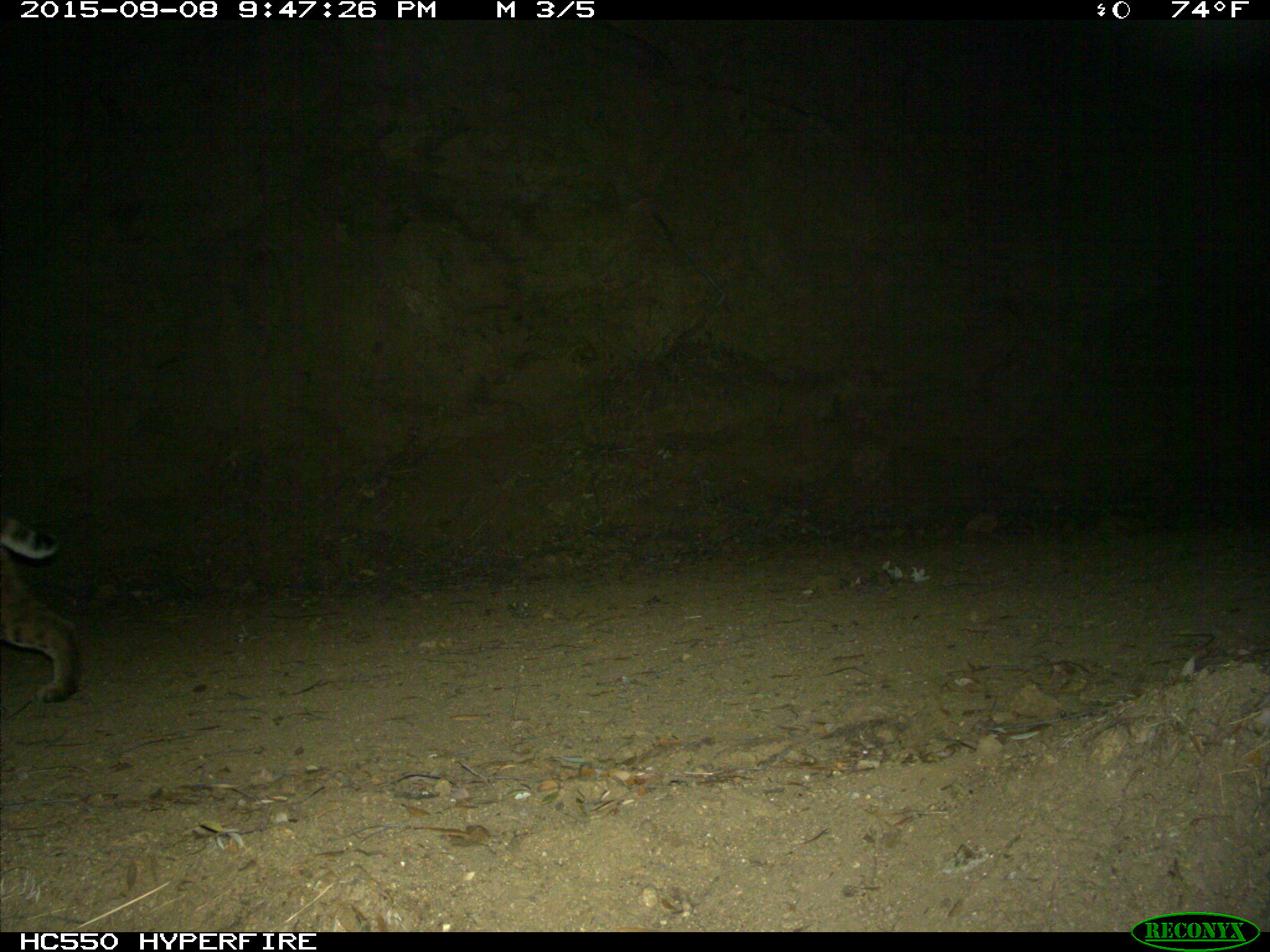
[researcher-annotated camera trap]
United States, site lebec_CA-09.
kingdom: Animalia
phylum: Chordata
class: Mammalia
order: Carnivora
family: Felidae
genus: Lynx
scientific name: Lynx rufus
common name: bobcat